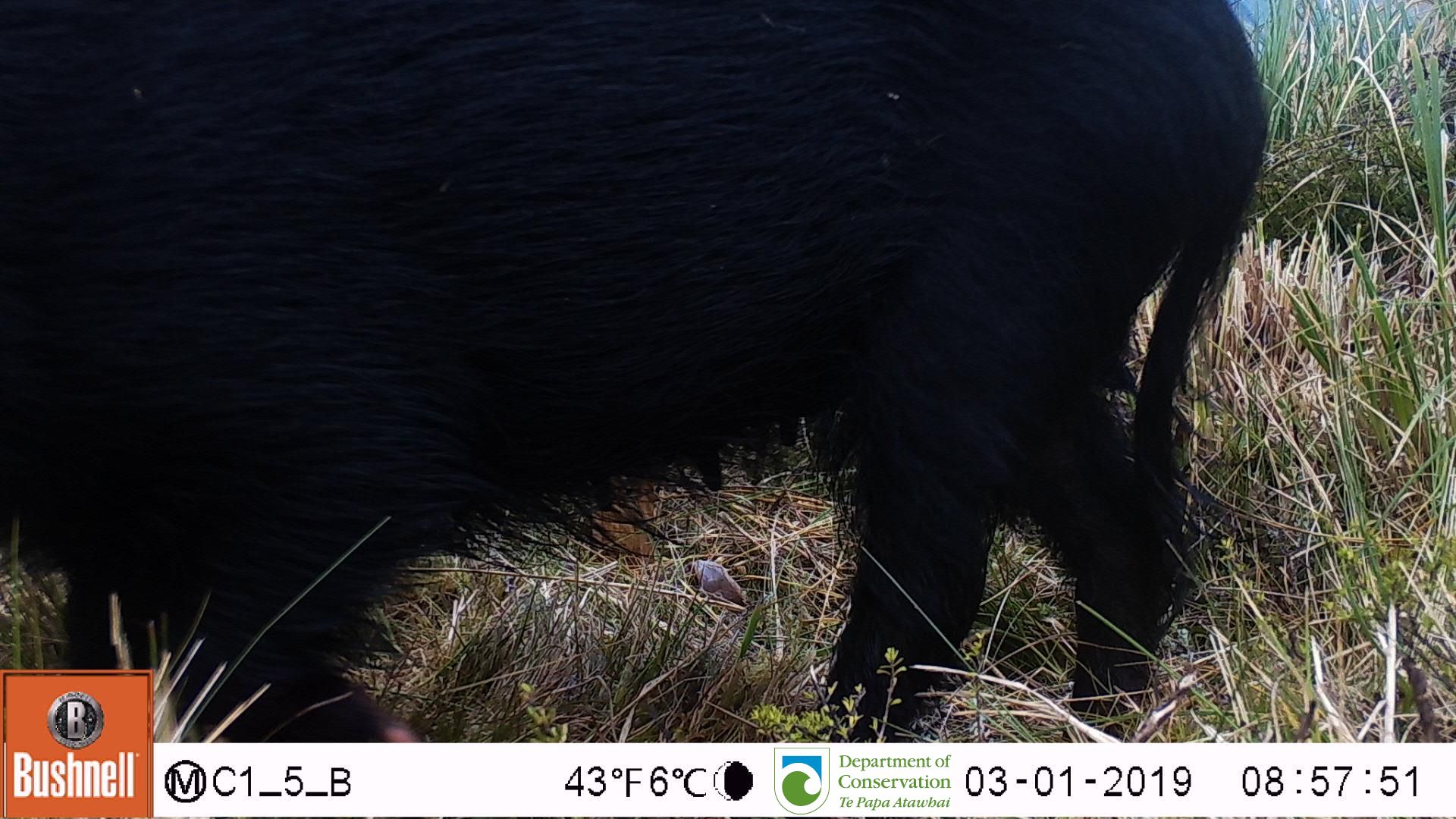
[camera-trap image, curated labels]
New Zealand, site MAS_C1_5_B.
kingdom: Animalia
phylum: Chordata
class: Mammalia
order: Artiodactyla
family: Suidae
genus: Sus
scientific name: Sus scrofa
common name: pig